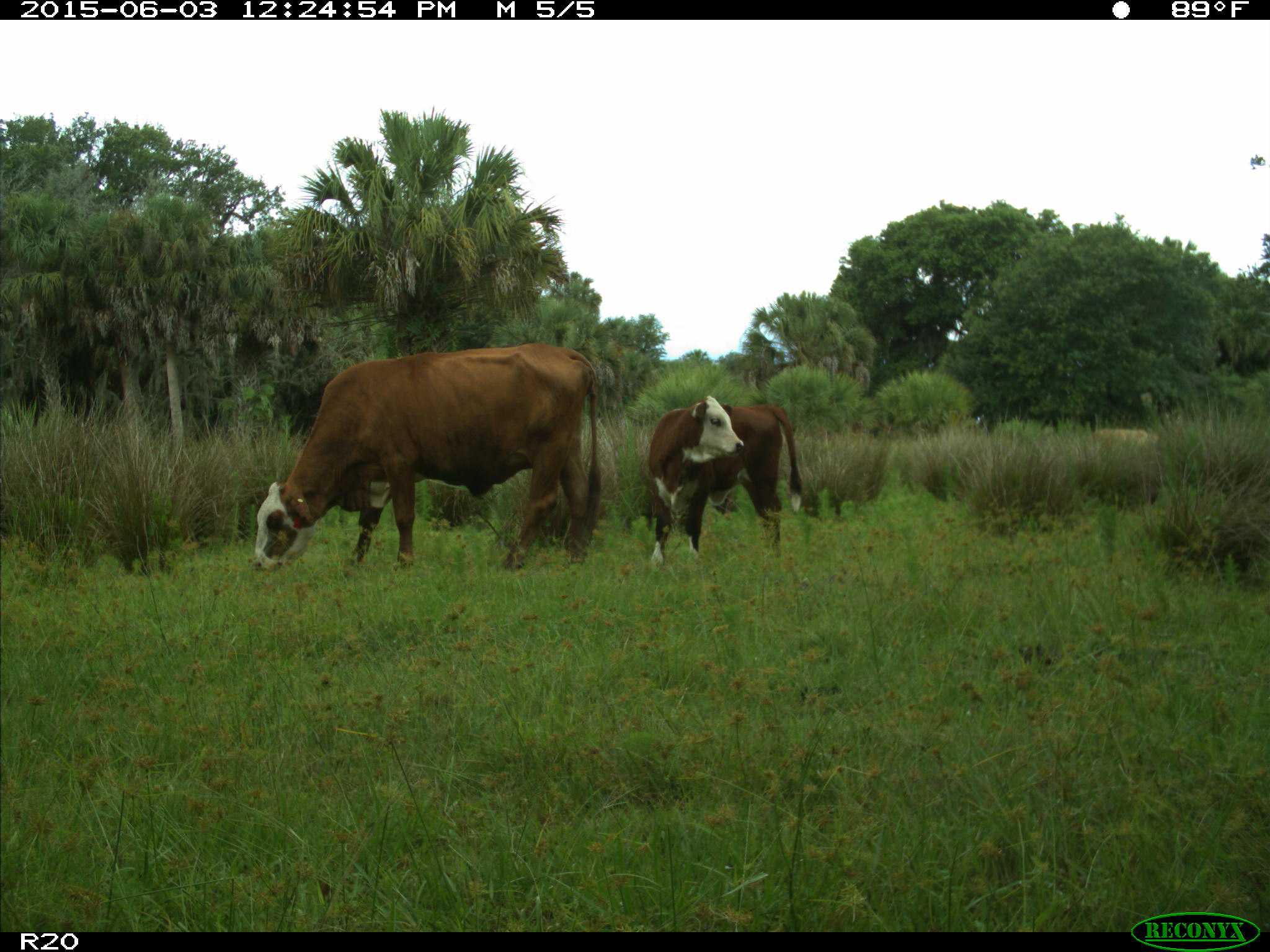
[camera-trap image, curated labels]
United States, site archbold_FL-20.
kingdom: Animalia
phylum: Chordata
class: Mammalia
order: Artiodactyla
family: Bovidae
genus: Bos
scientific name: Bos taurus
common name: domestic cow